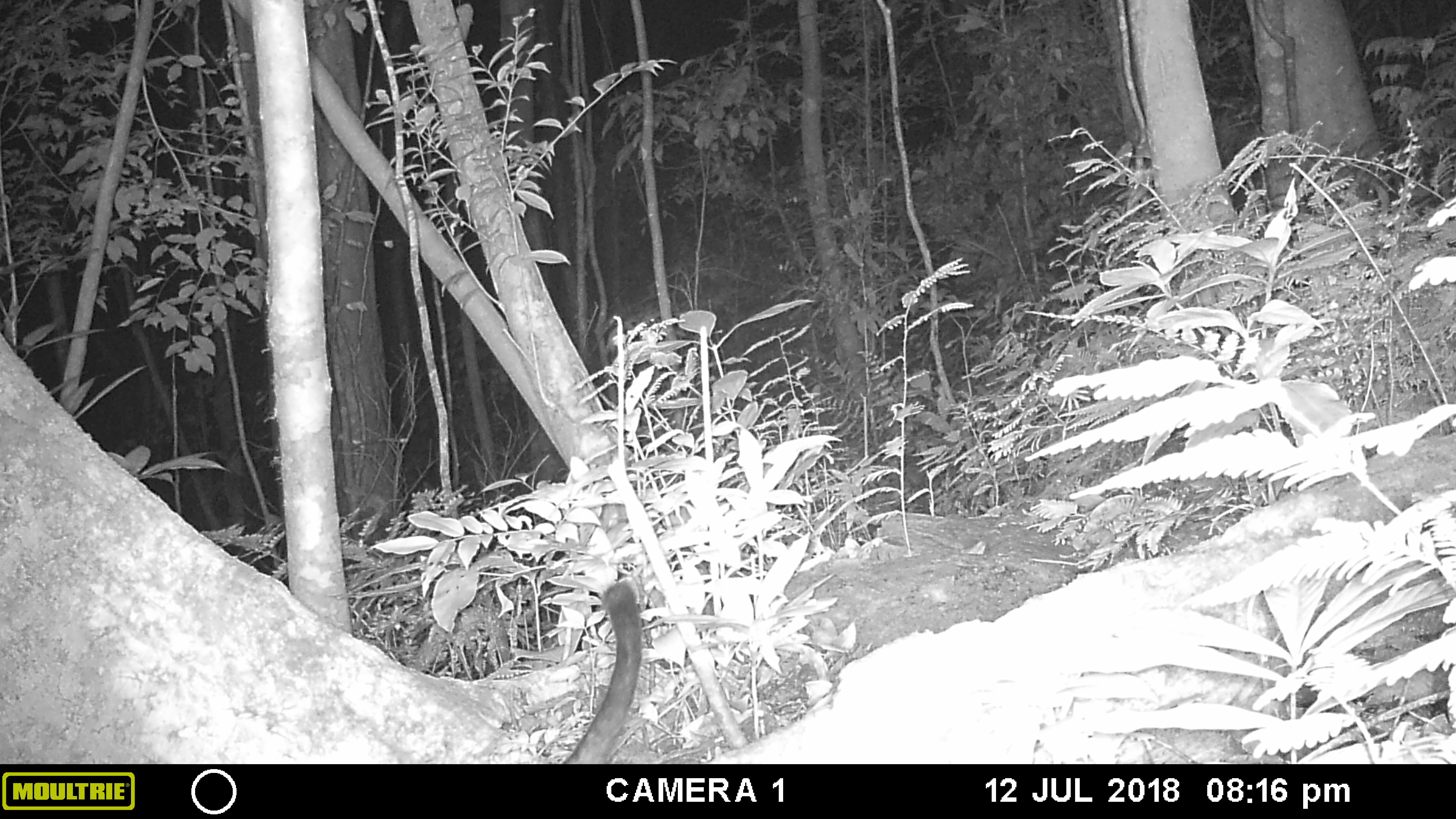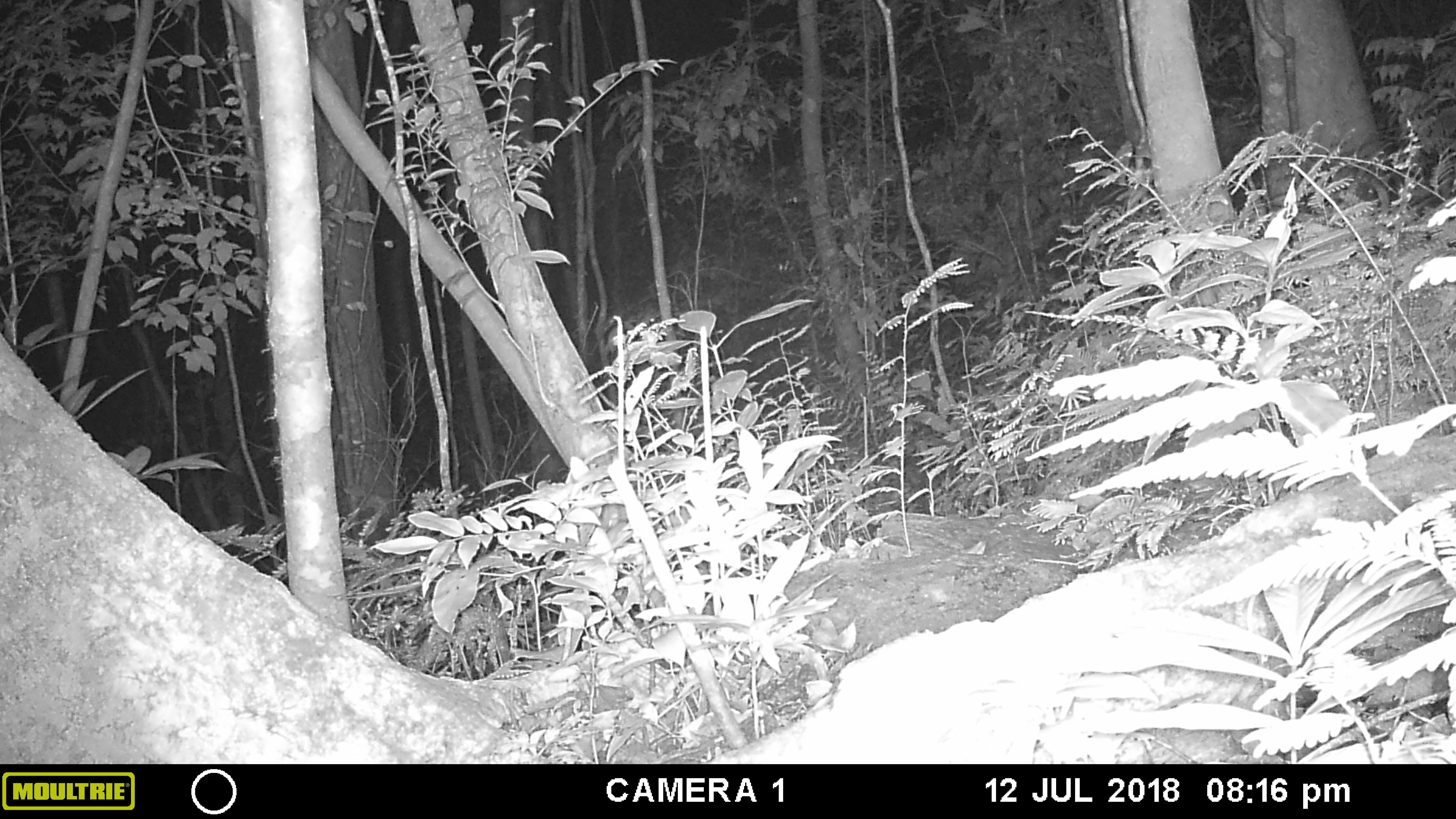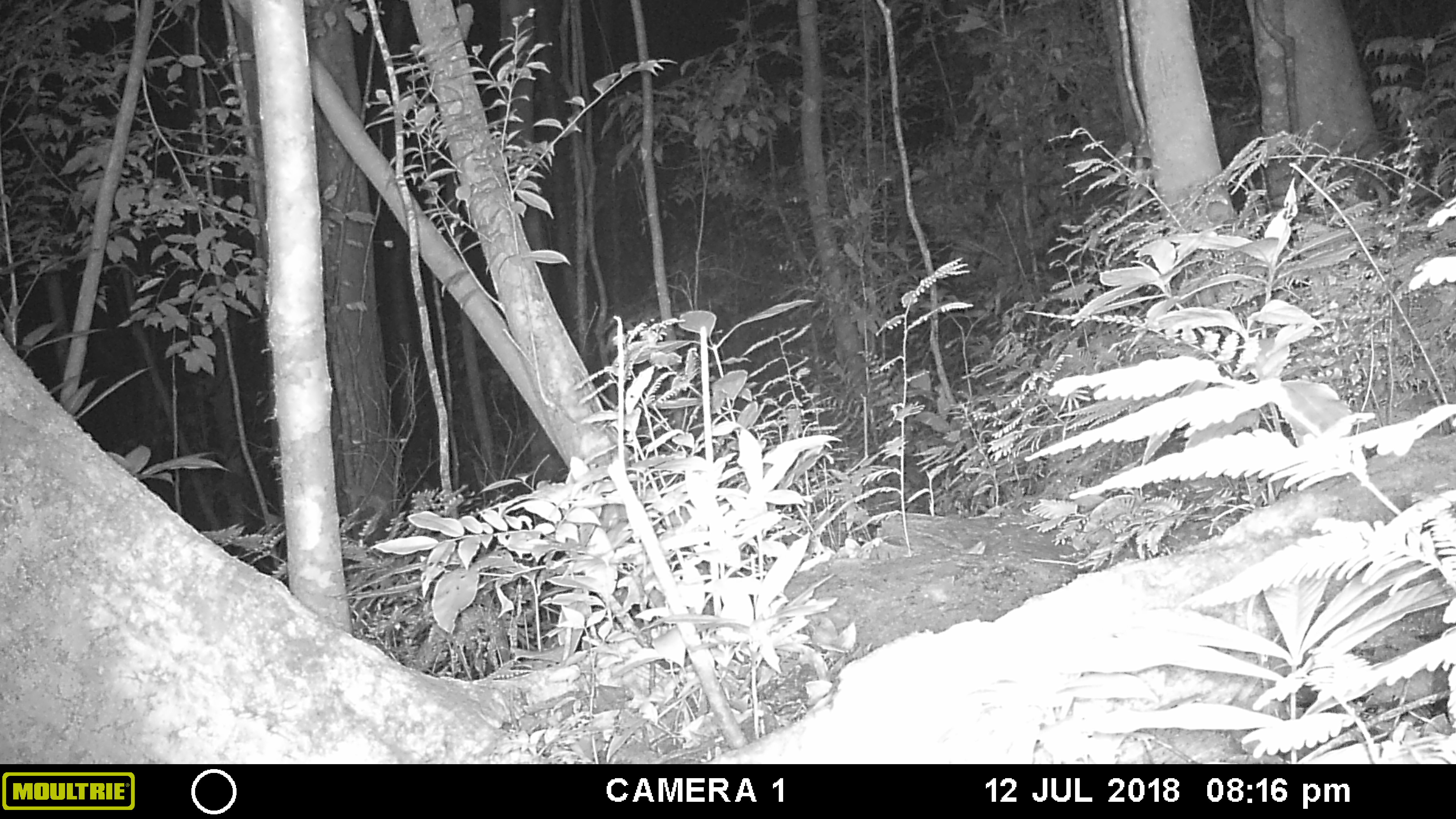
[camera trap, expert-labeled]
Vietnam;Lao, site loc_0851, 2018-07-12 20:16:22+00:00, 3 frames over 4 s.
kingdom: Animalia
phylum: Chordata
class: Mammalia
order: Carnivora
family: Viverridae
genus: Paradoxurus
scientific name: Paradoxurus hermaphroditus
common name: common palm civet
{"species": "common palm civet (Paradoxurus hermaphroditus)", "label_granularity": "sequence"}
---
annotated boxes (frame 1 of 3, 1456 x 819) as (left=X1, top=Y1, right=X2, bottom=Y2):
common palm civet: (left=557, top=583, right=640, bottom=762)